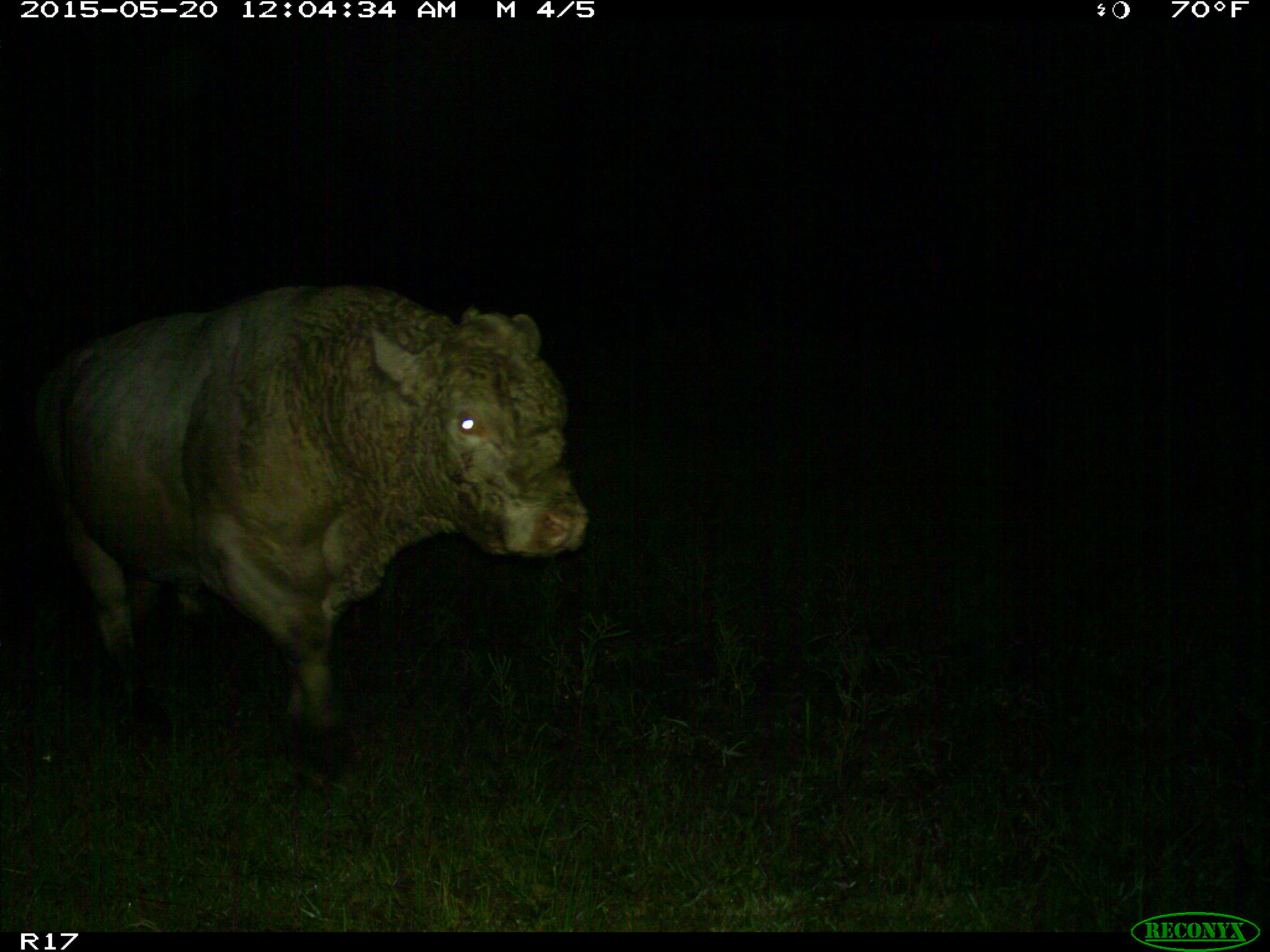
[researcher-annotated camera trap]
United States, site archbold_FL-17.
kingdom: Animalia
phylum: Chordata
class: Mammalia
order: Artiodactyla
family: Bovidae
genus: Bos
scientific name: Bos taurus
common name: domestic cow